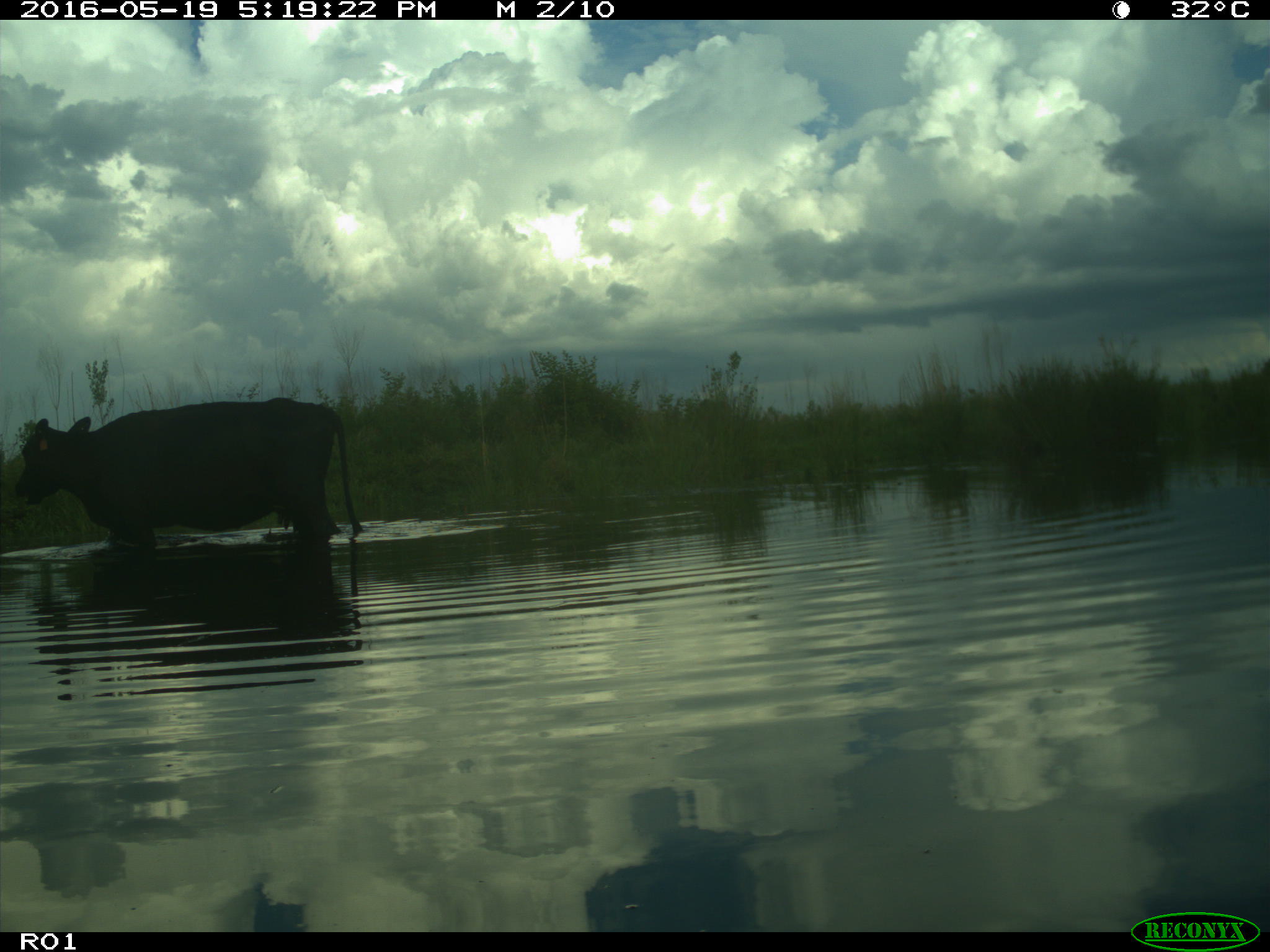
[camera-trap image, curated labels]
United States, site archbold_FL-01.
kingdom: Animalia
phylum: Chordata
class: Mammalia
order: Artiodactyla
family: Bovidae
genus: Bos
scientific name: Bos taurus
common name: domestic cow